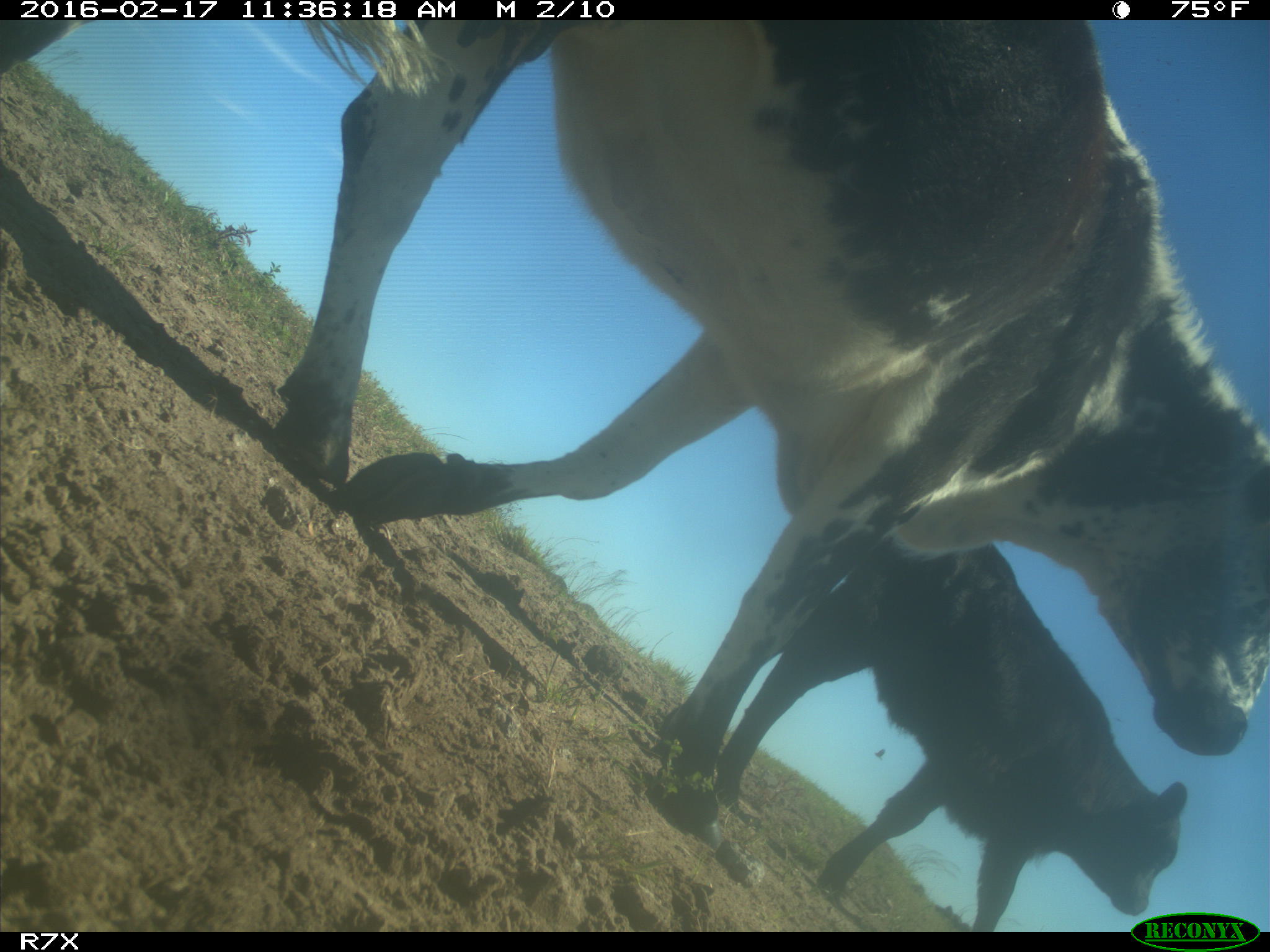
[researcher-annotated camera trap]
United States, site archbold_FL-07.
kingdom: Animalia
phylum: Chordata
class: Mammalia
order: Artiodactyla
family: Bovidae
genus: Bos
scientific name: Bos taurus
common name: domestic cow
Bos taurus (domestic cow).